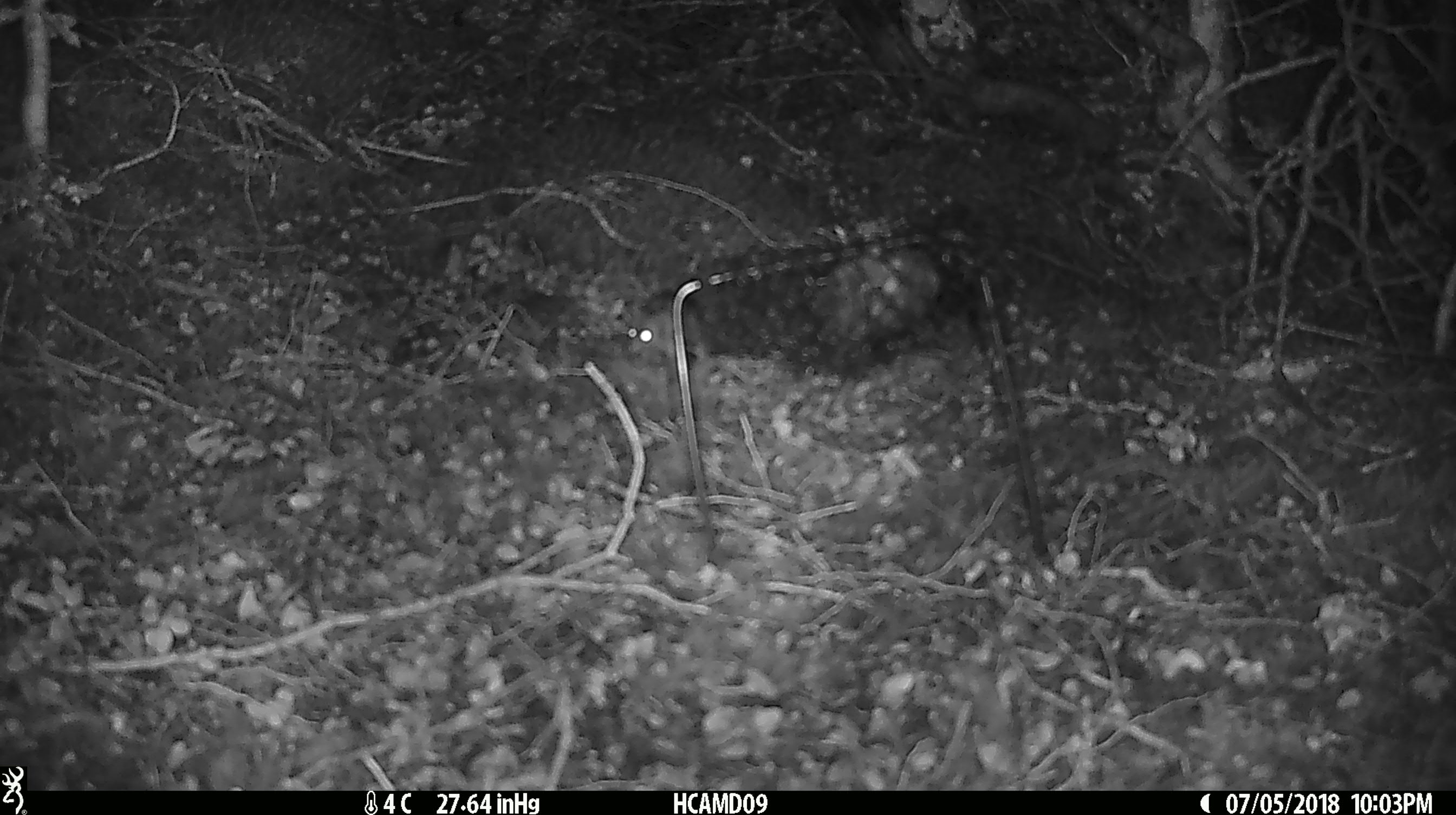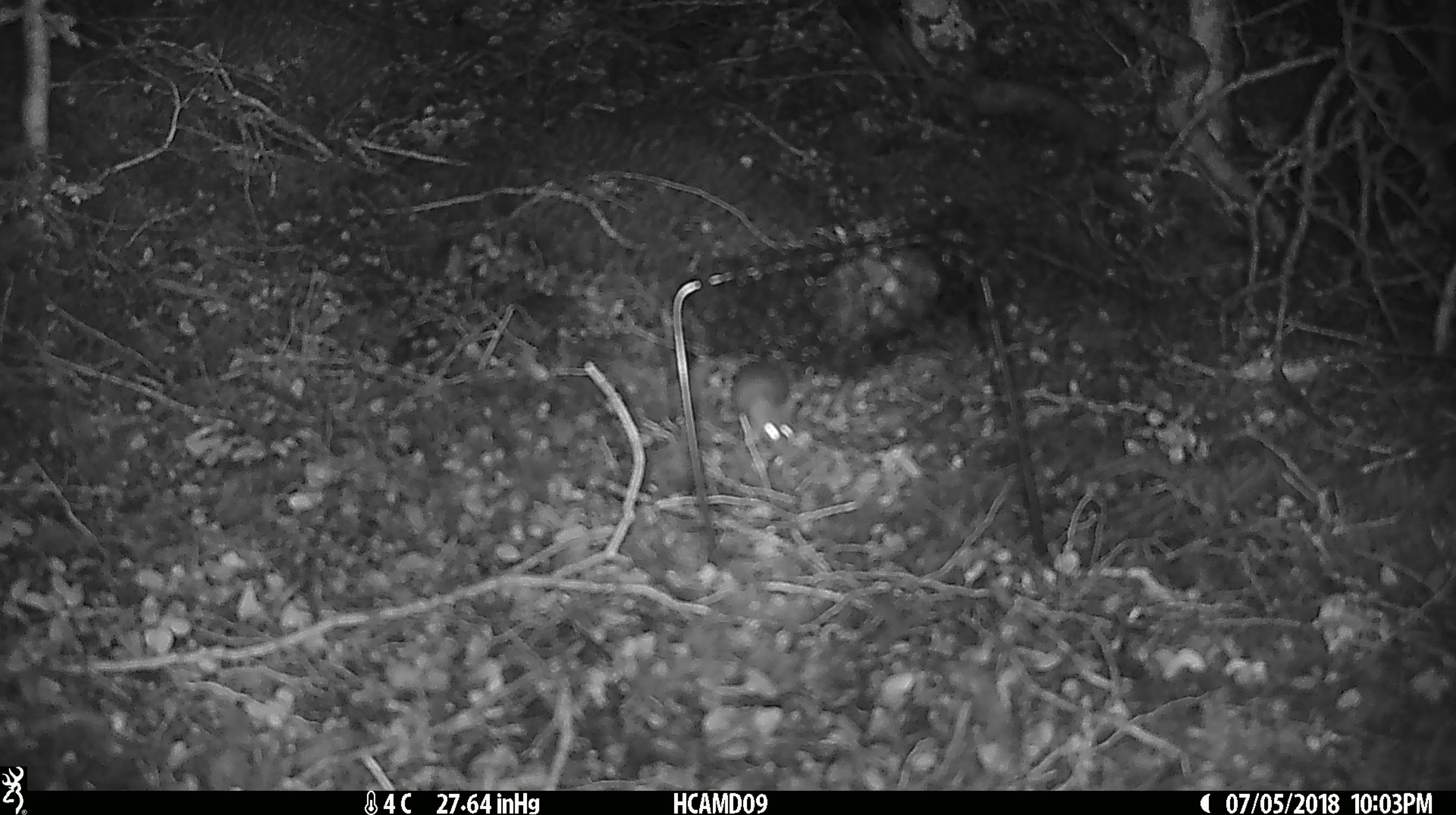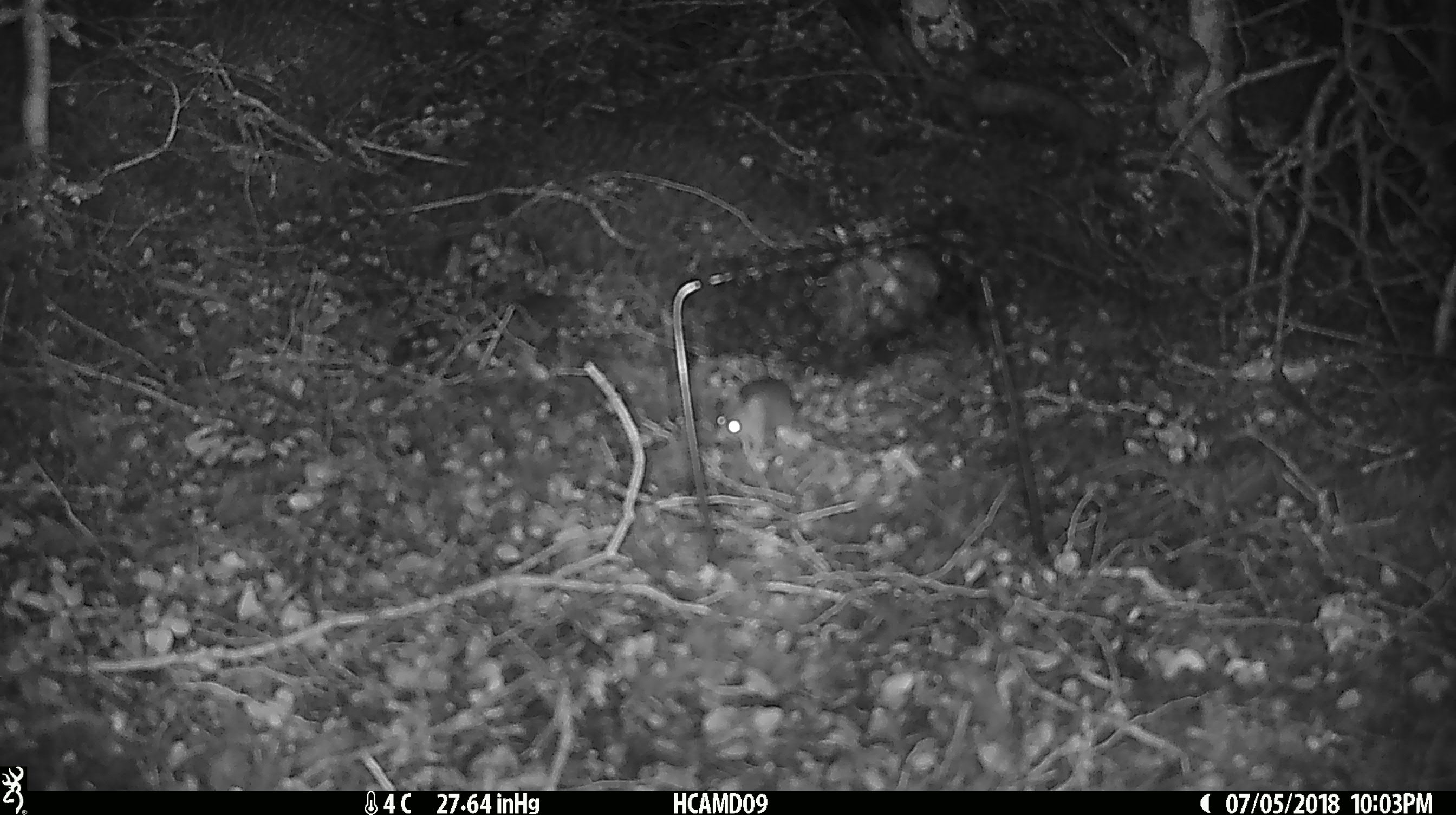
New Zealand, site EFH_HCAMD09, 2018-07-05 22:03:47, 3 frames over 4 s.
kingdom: Animalia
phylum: Chordata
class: Mammalia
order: Rodentia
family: Muridae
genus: Mus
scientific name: Mus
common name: mouse